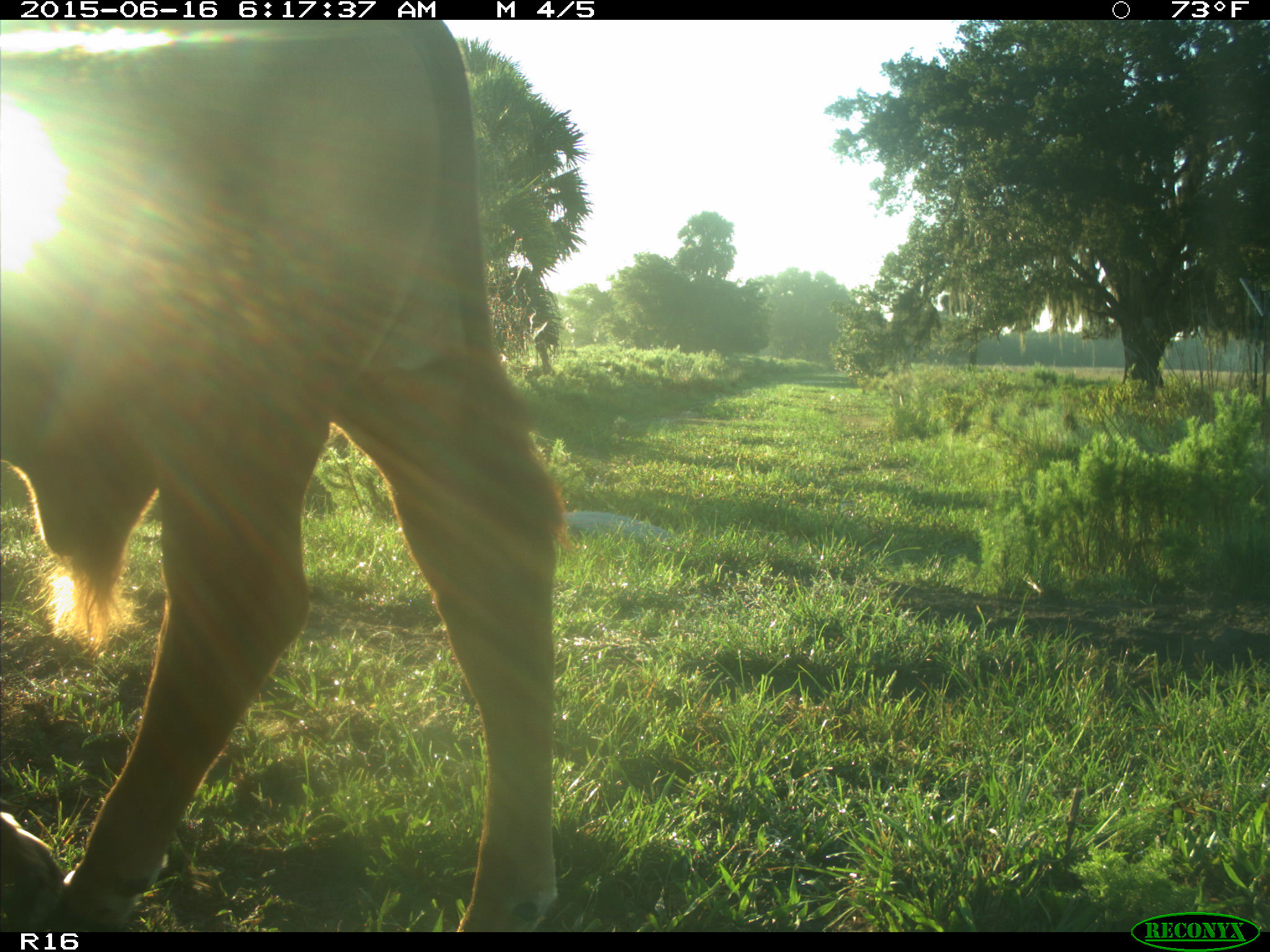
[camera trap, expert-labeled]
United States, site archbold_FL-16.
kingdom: Animalia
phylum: Chordata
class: Mammalia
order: Artiodactyla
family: Bovidae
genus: Bos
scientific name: Bos taurus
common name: domestic cow